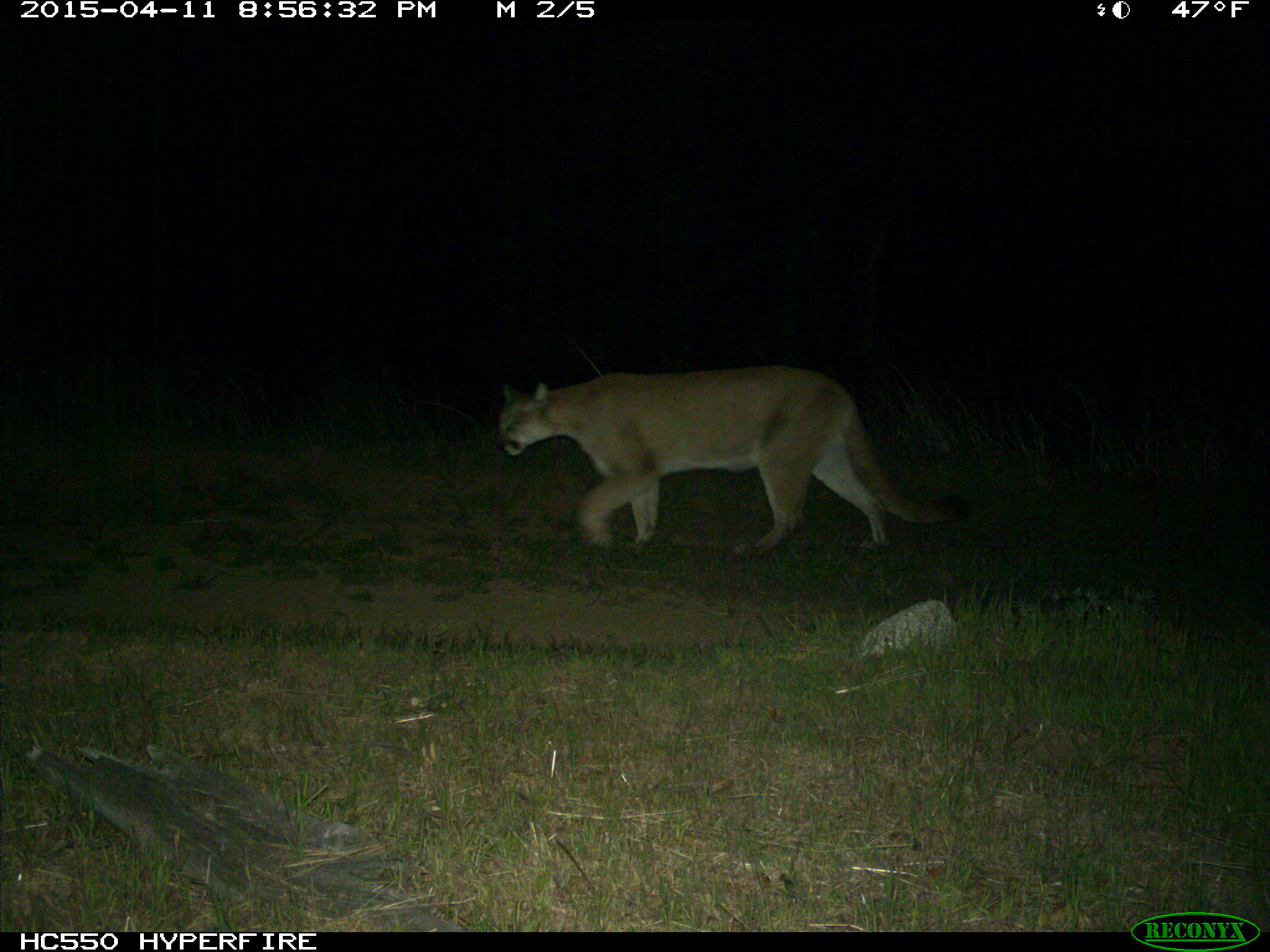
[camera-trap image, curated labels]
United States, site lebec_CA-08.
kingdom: Animalia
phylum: Chordata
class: Mammalia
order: Carnivora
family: Felidae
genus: Puma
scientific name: Puma concolor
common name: mountain lion